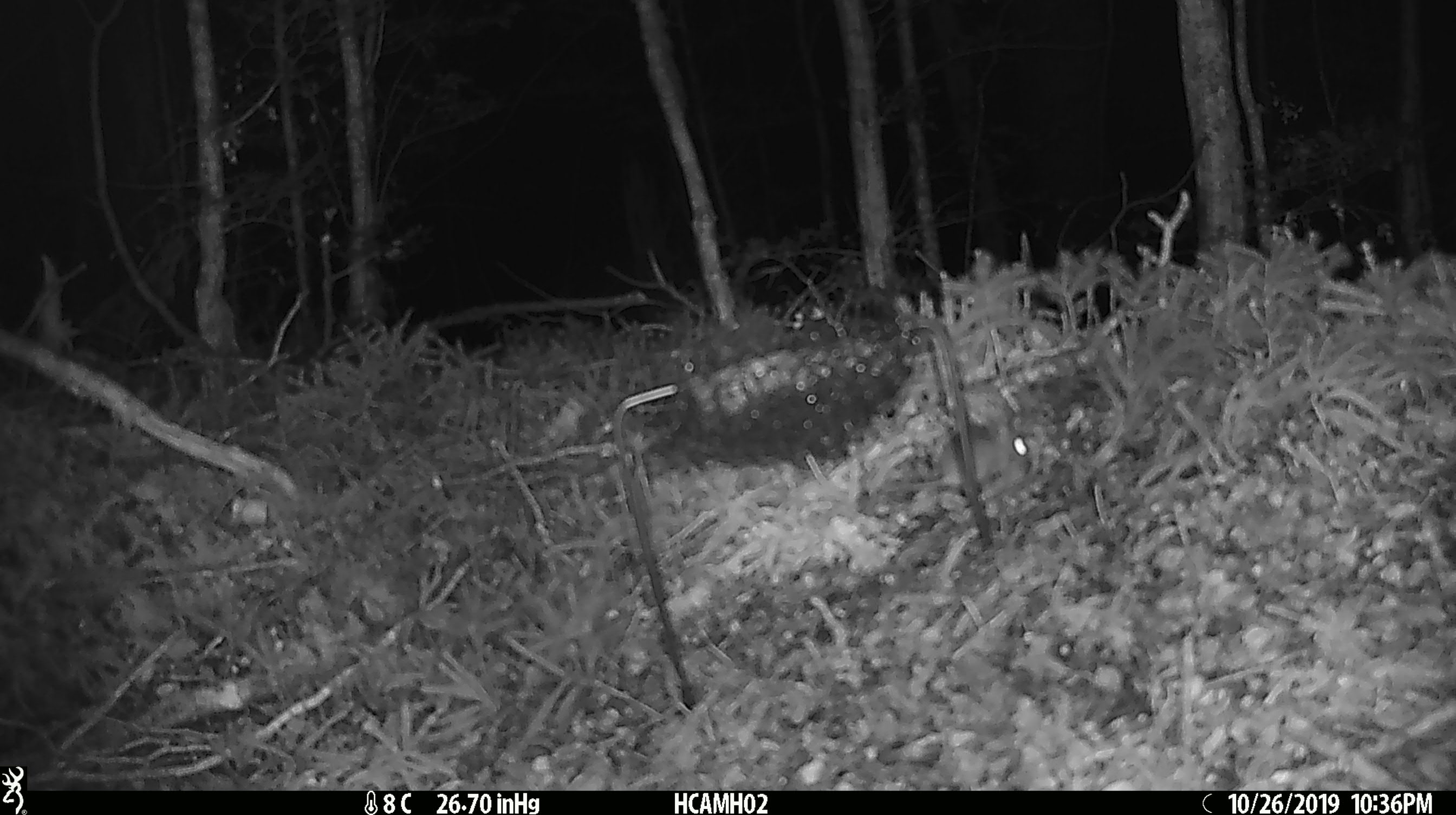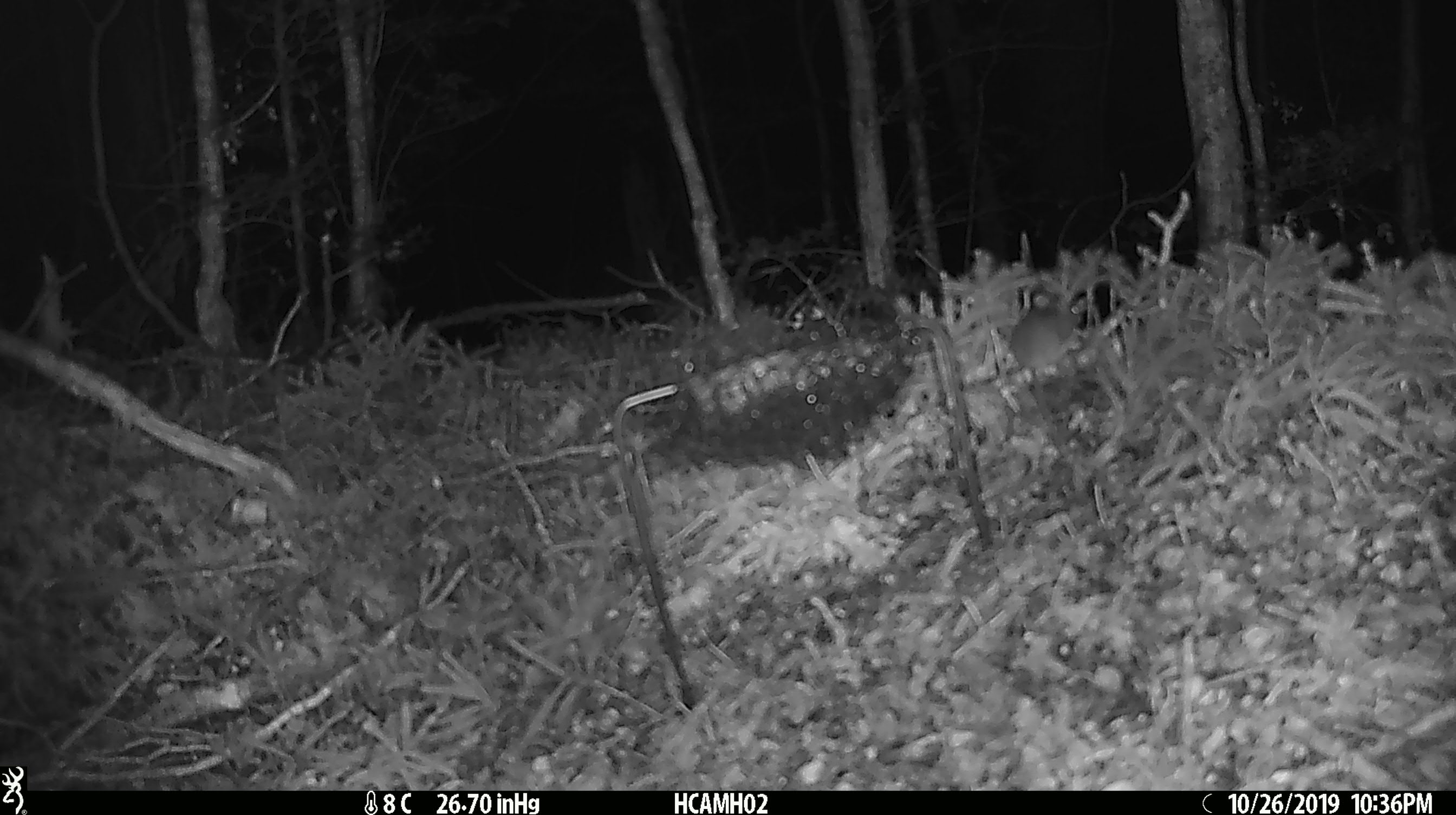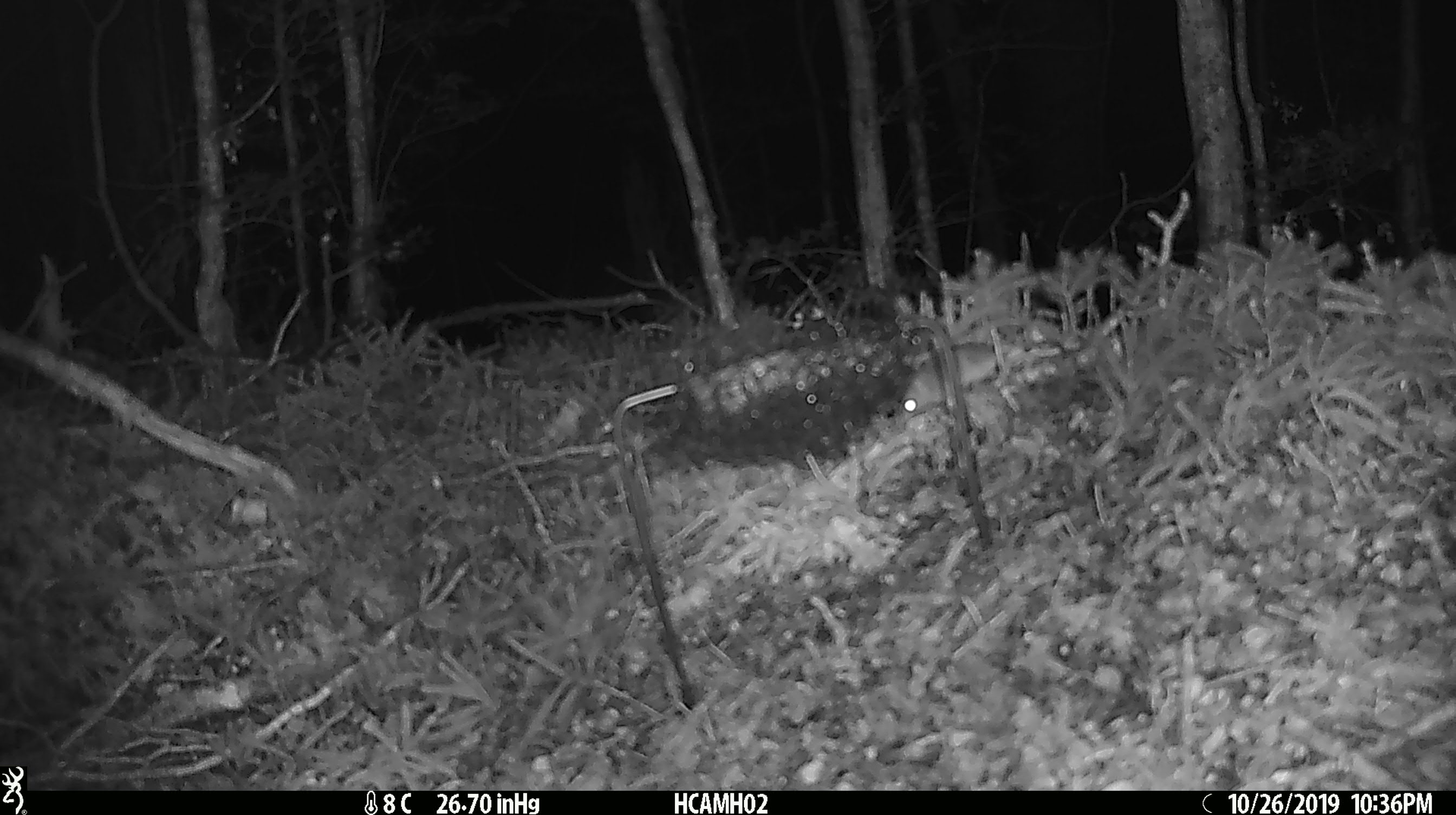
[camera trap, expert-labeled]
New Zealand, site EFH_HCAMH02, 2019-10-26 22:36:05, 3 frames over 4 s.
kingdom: Animalia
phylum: Chordata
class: Mammalia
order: Rodentia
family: Muridae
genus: Mus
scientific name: Mus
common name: mouse